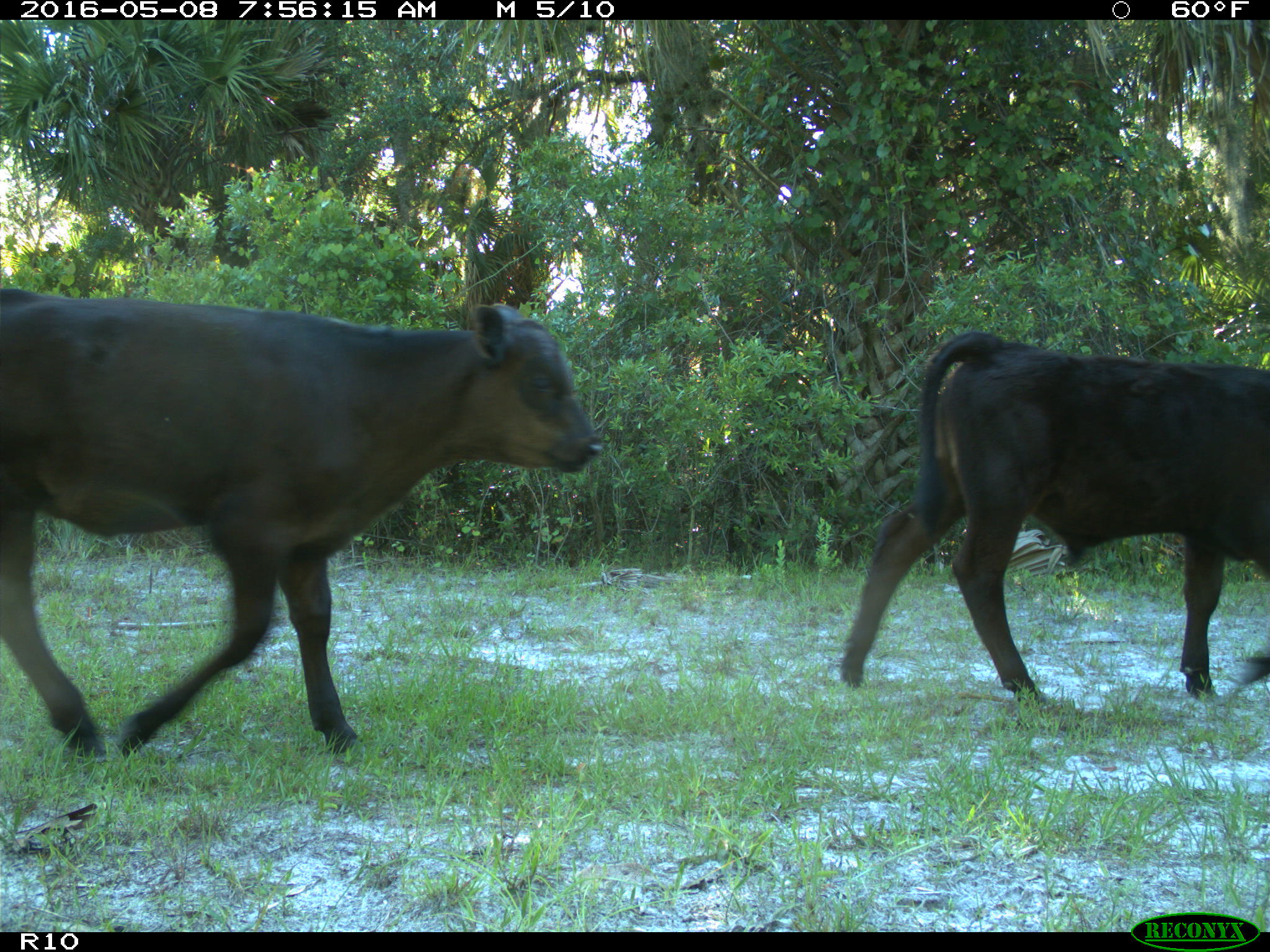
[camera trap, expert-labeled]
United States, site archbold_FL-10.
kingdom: Animalia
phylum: Chordata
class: Mammalia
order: Artiodactyla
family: Bovidae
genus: Bos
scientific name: Bos taurus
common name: domestic cow